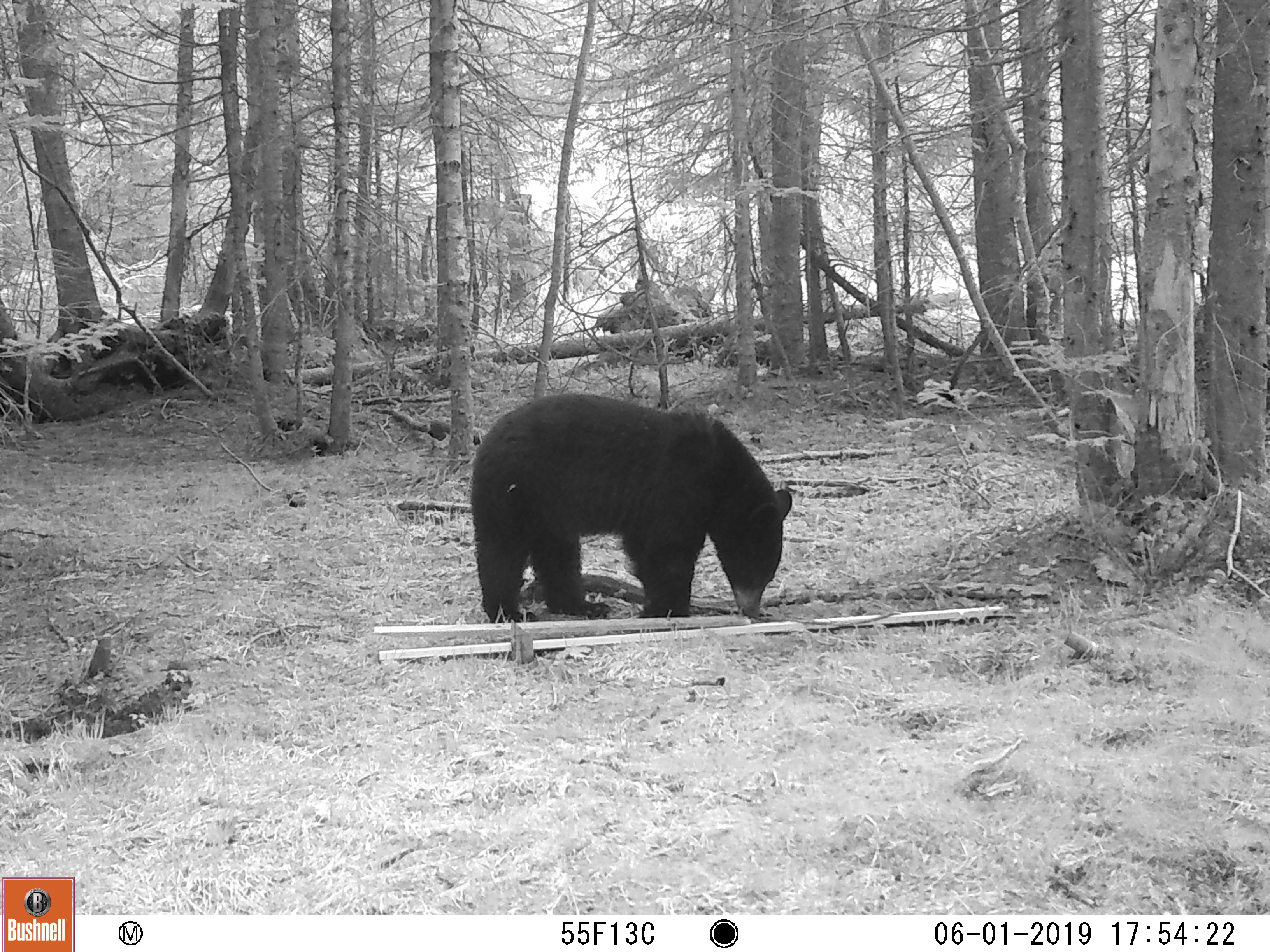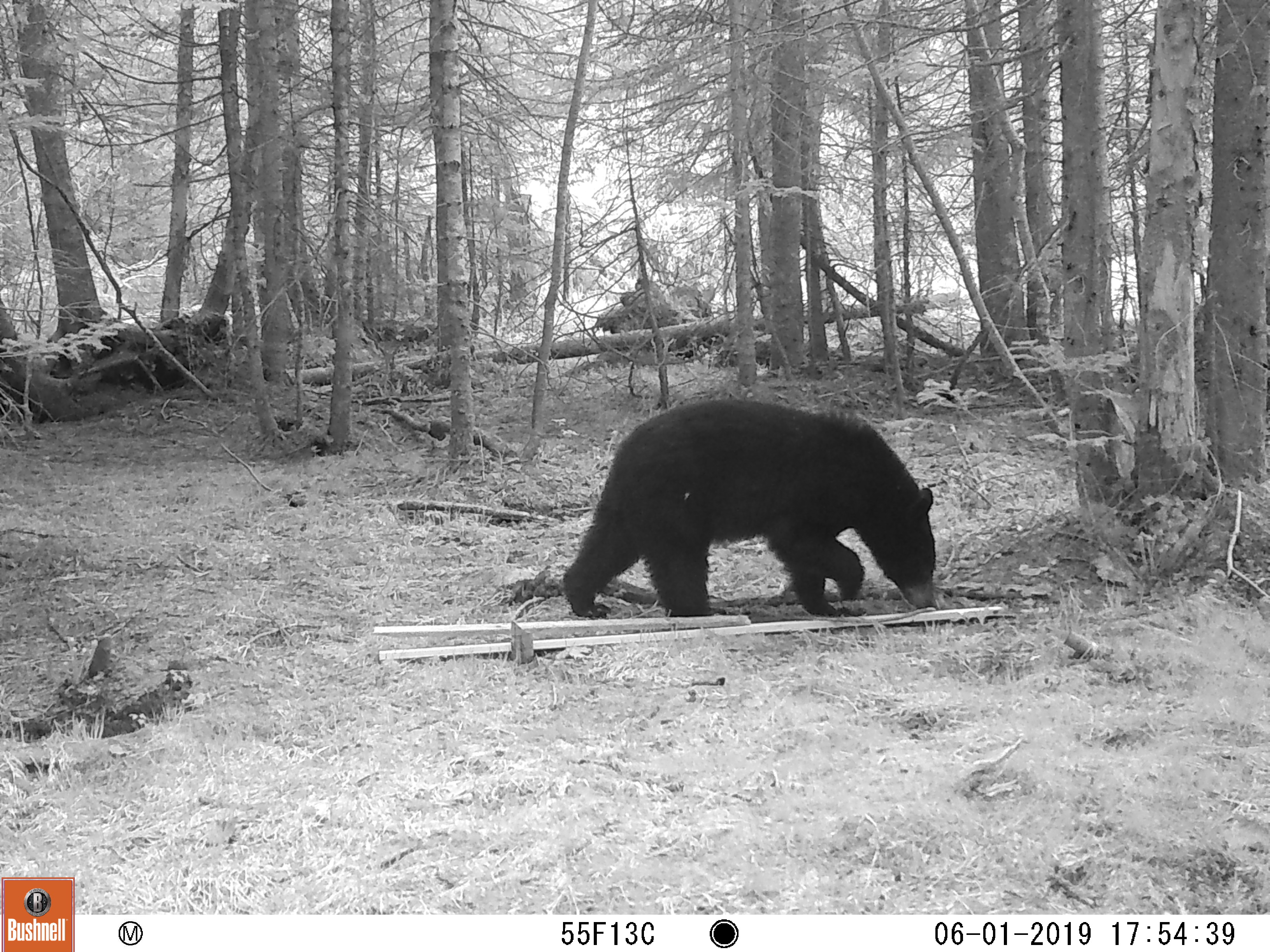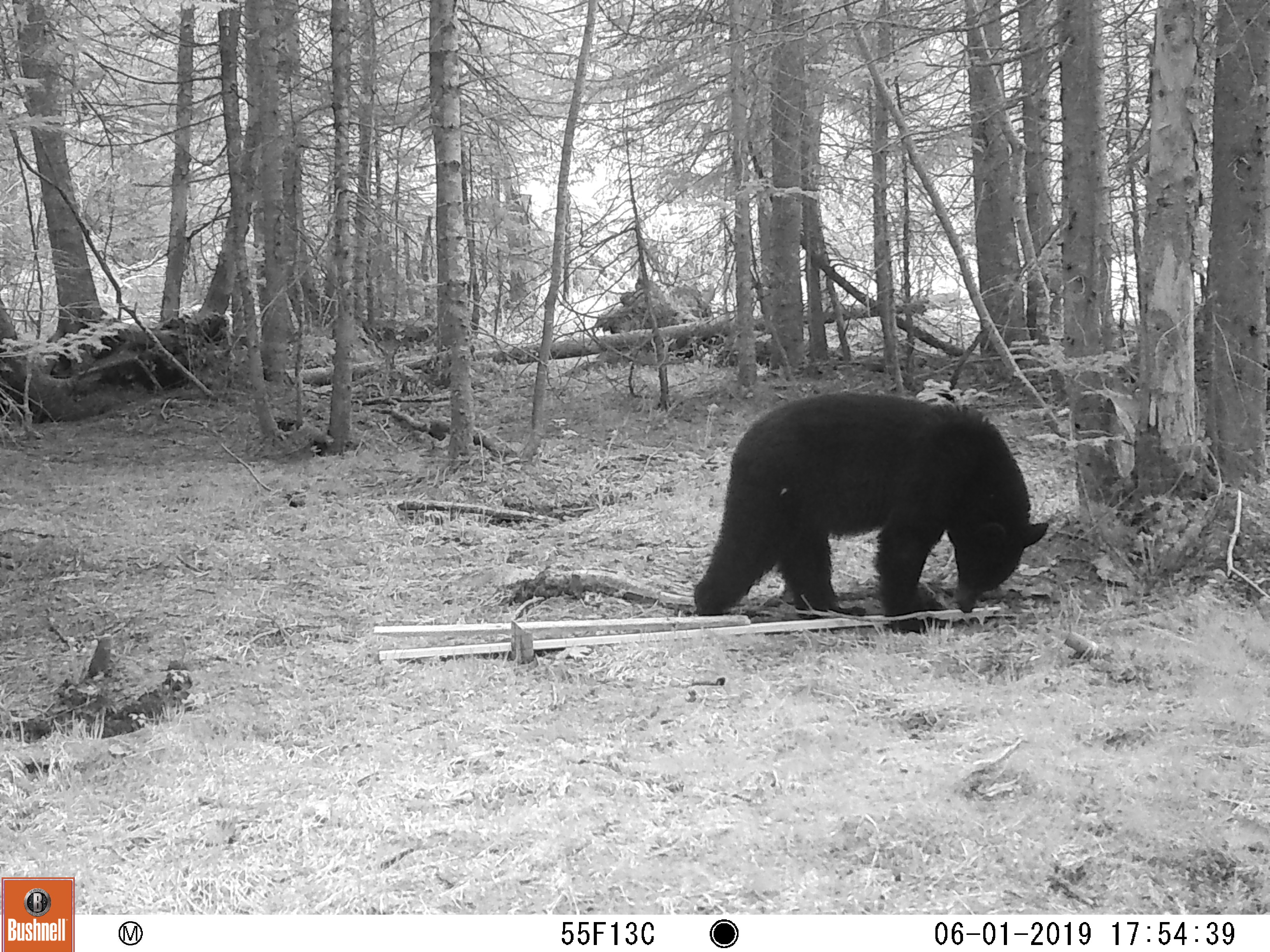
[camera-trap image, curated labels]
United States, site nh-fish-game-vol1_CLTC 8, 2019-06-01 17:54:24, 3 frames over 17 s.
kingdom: Animalia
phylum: Chordata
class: Mammalia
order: Carnivora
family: Ursidae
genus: Ursus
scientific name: Ursus americanus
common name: black bear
Black bear (Ursus americanus).